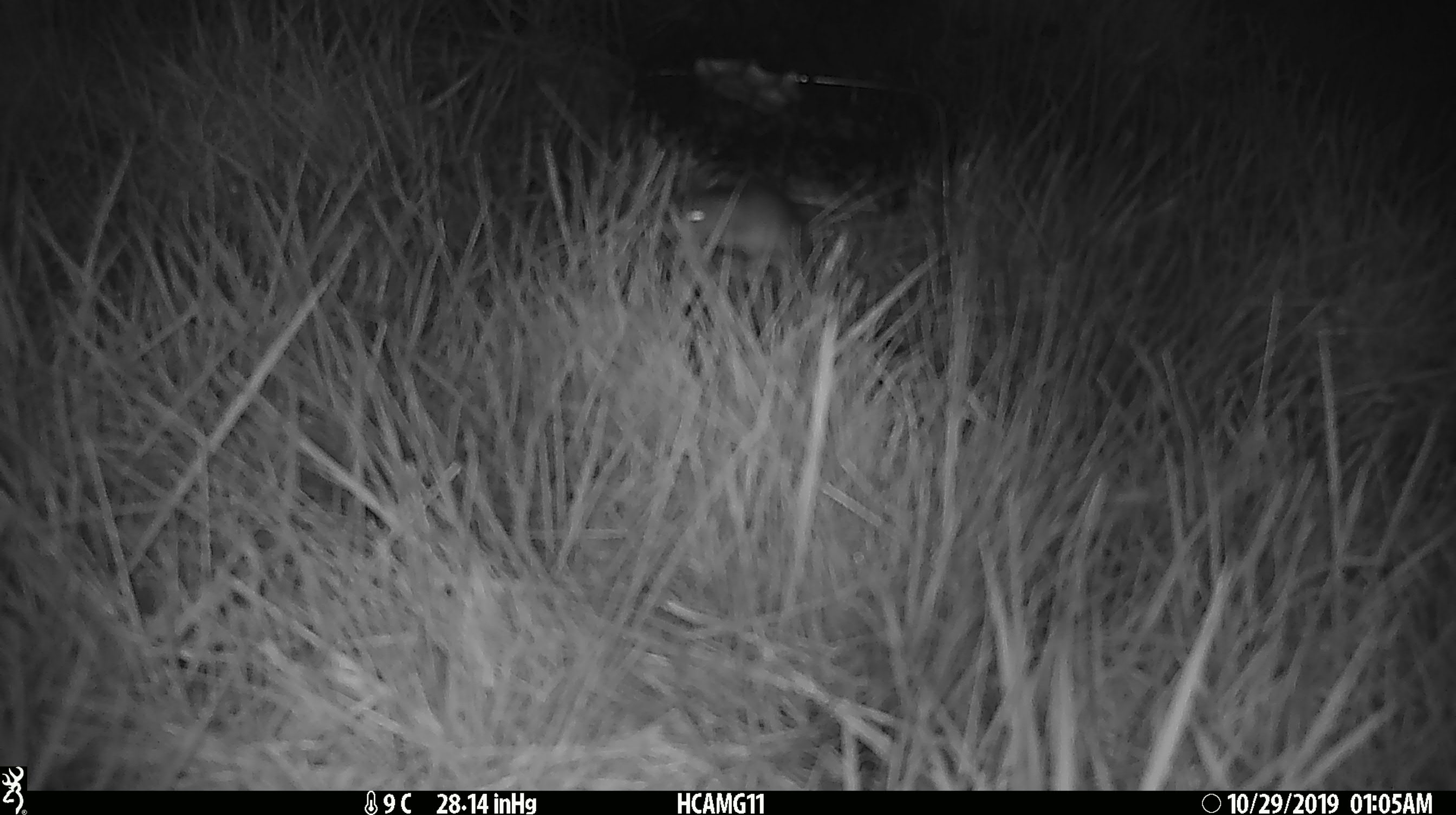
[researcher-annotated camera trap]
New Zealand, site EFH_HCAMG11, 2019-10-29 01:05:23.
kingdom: Animalia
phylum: Chordata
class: Mammalia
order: Rodentia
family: Muridae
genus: Mus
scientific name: Mus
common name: mouse